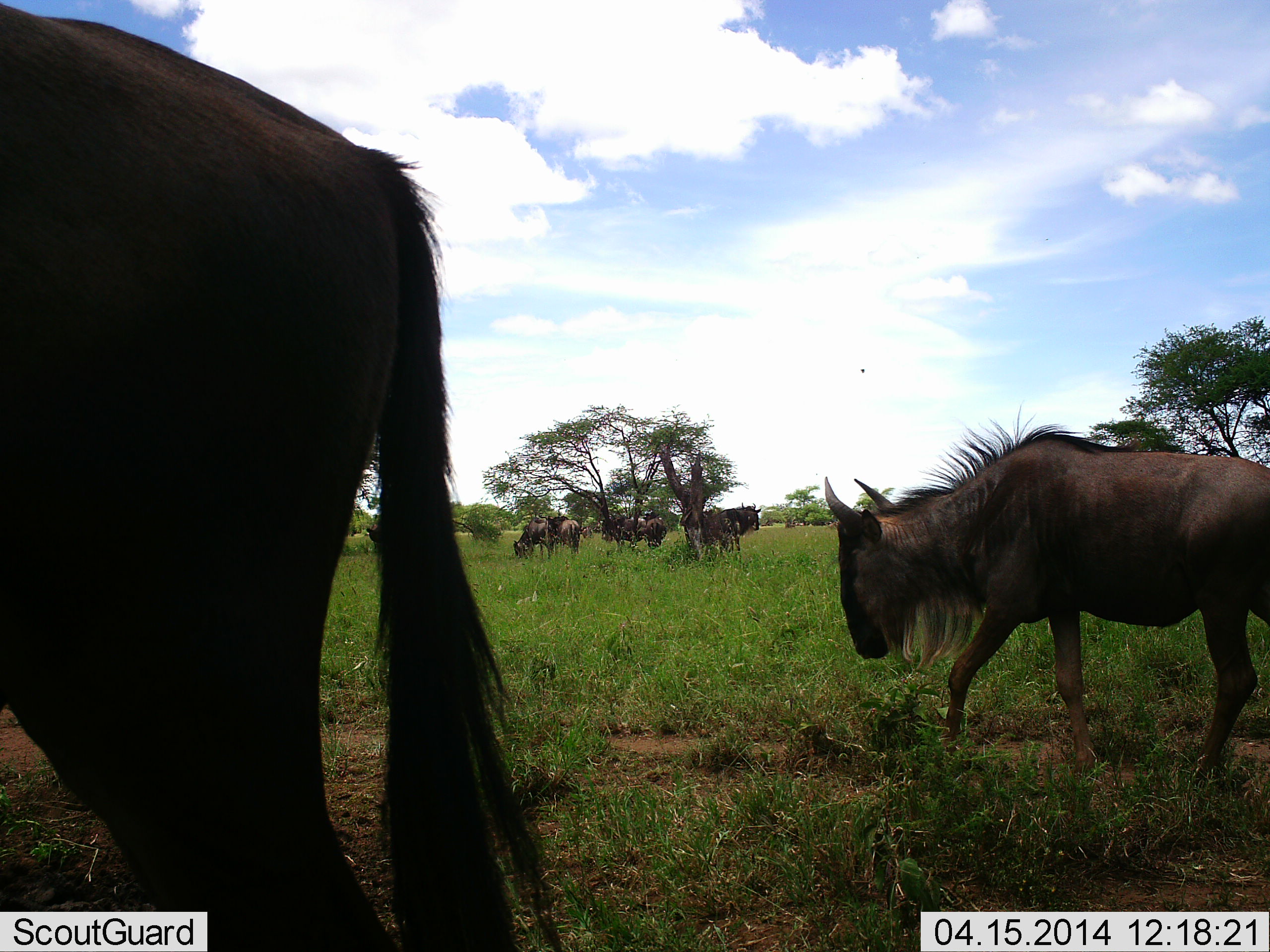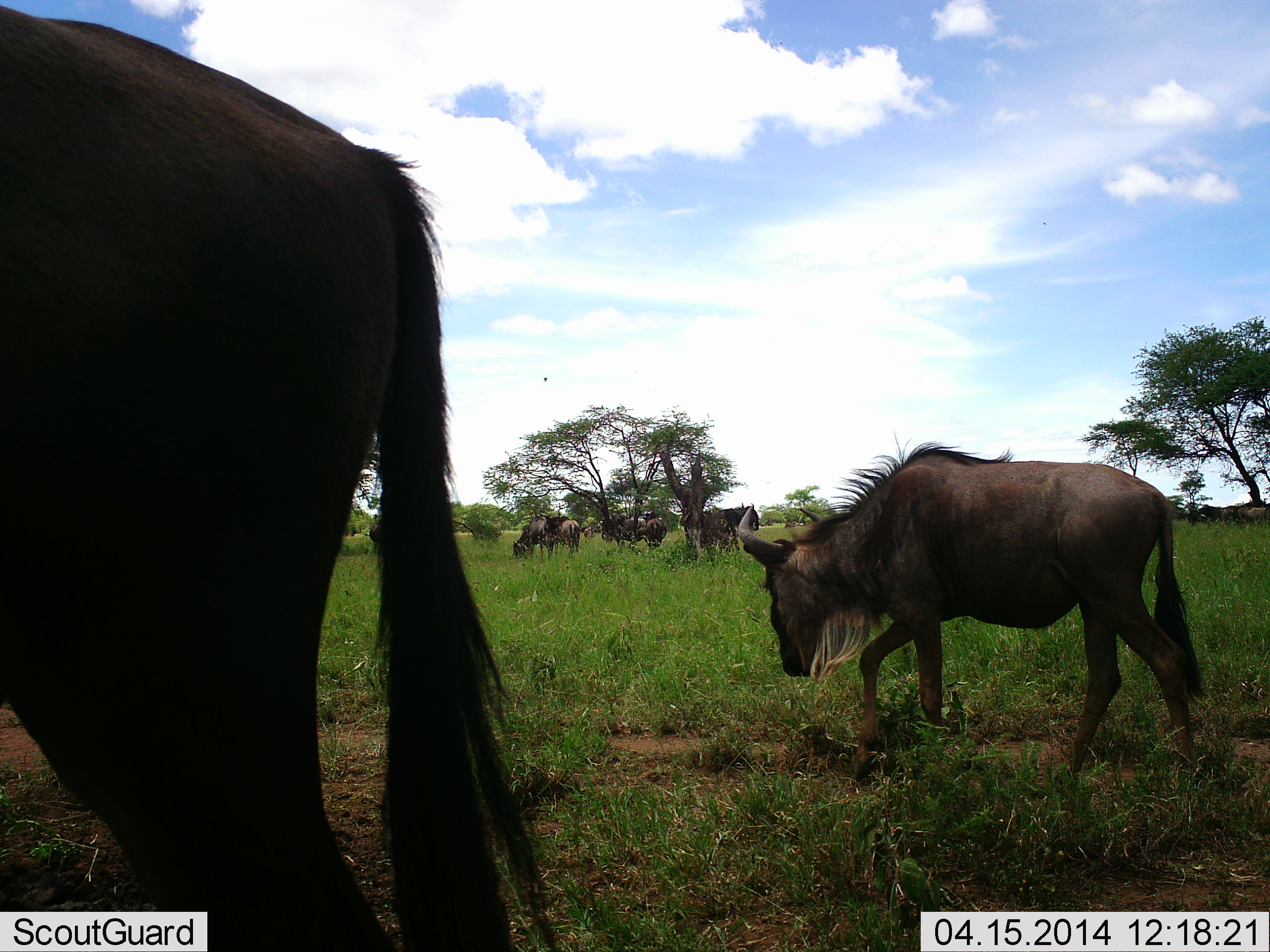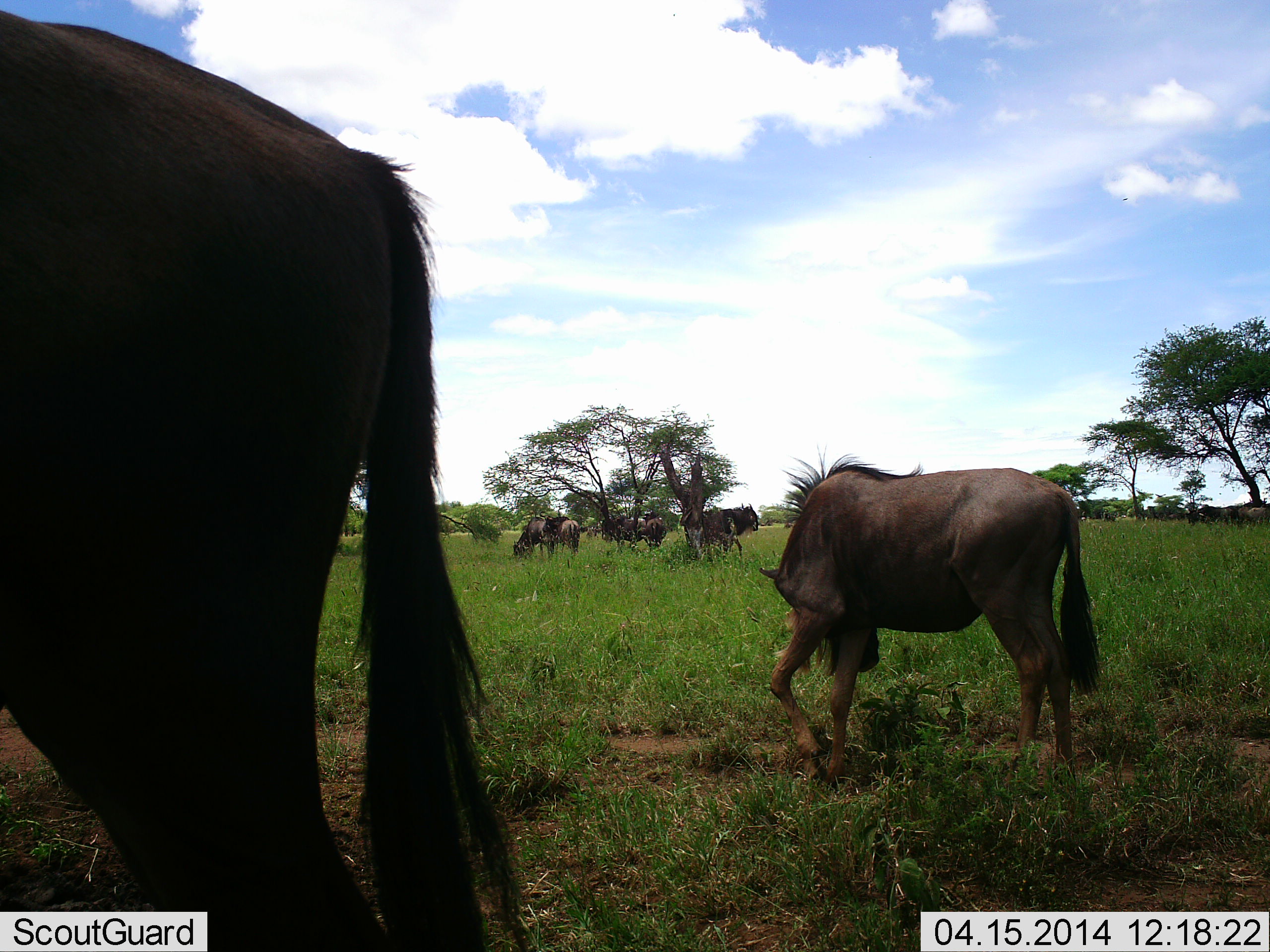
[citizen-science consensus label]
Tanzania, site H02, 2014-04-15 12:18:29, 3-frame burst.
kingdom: Animalia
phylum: Chordata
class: Mammalia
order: Artiodactyla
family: Bovidae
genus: Connochaetes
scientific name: Connochaetes taurinus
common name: blue wildebeest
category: wildebeest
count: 8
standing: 50%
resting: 8%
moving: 67%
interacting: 0%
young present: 0%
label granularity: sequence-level